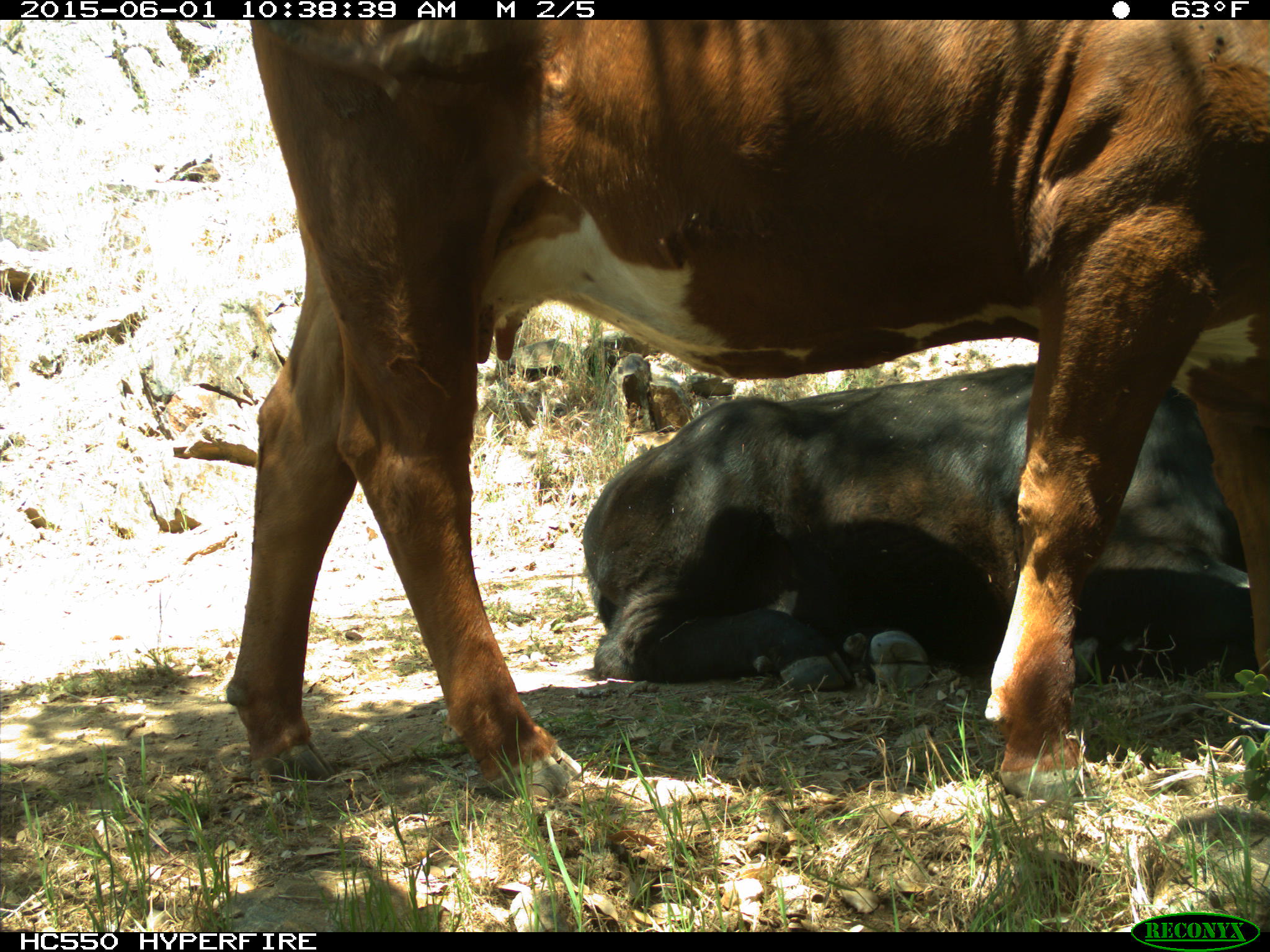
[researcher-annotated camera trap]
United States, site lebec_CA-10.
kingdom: Animalia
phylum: Chordata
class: Mammalia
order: Artiodactyla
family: Bovidae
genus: Bos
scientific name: Bos taurus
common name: domestic cow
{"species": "Bos taurus (domestic cow)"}